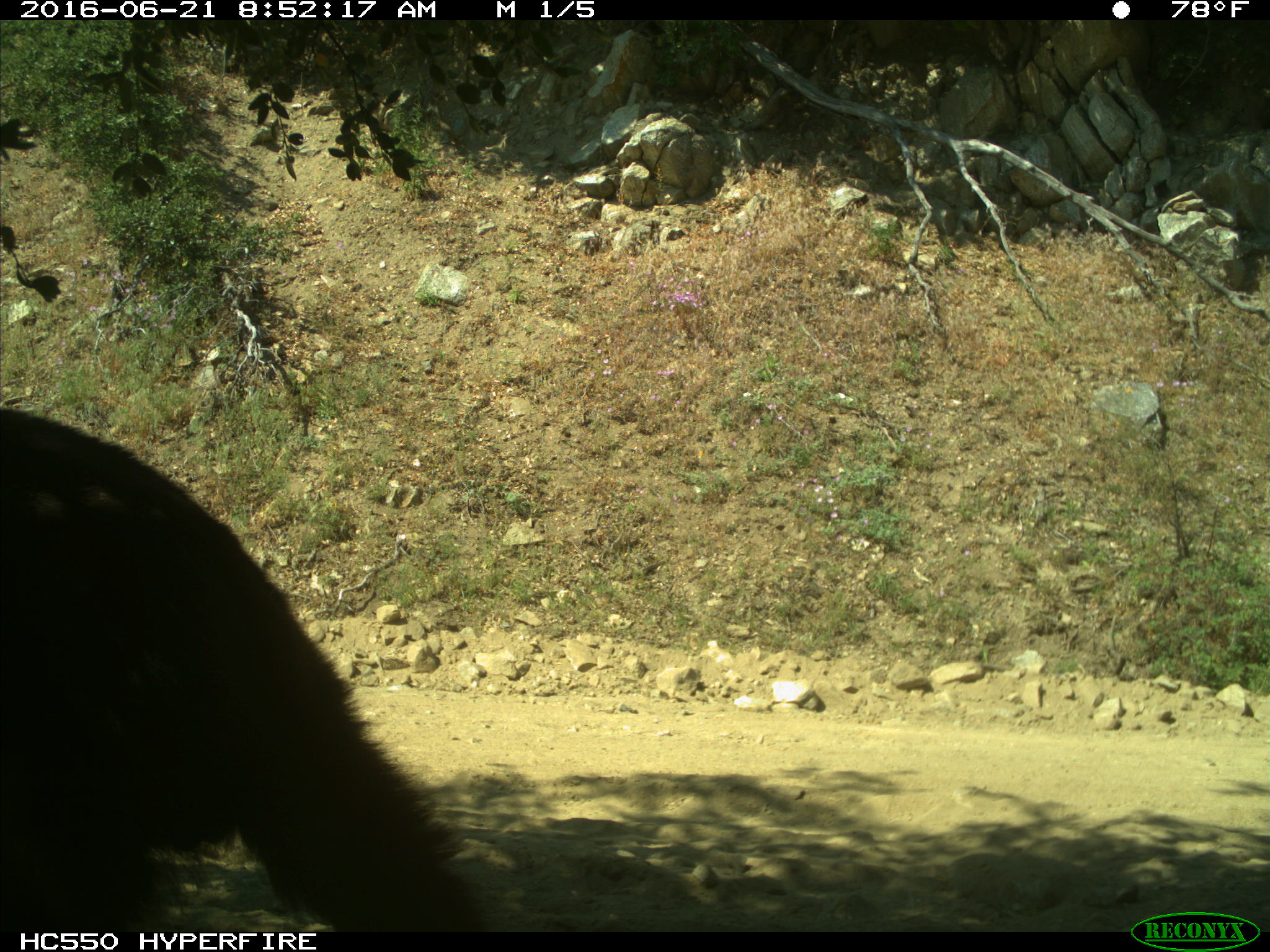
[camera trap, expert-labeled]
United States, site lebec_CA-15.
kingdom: Animalia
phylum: Chordata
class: Mammalia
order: Carnivora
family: Ursidae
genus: Ursus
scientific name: Ursus americanus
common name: american black bear